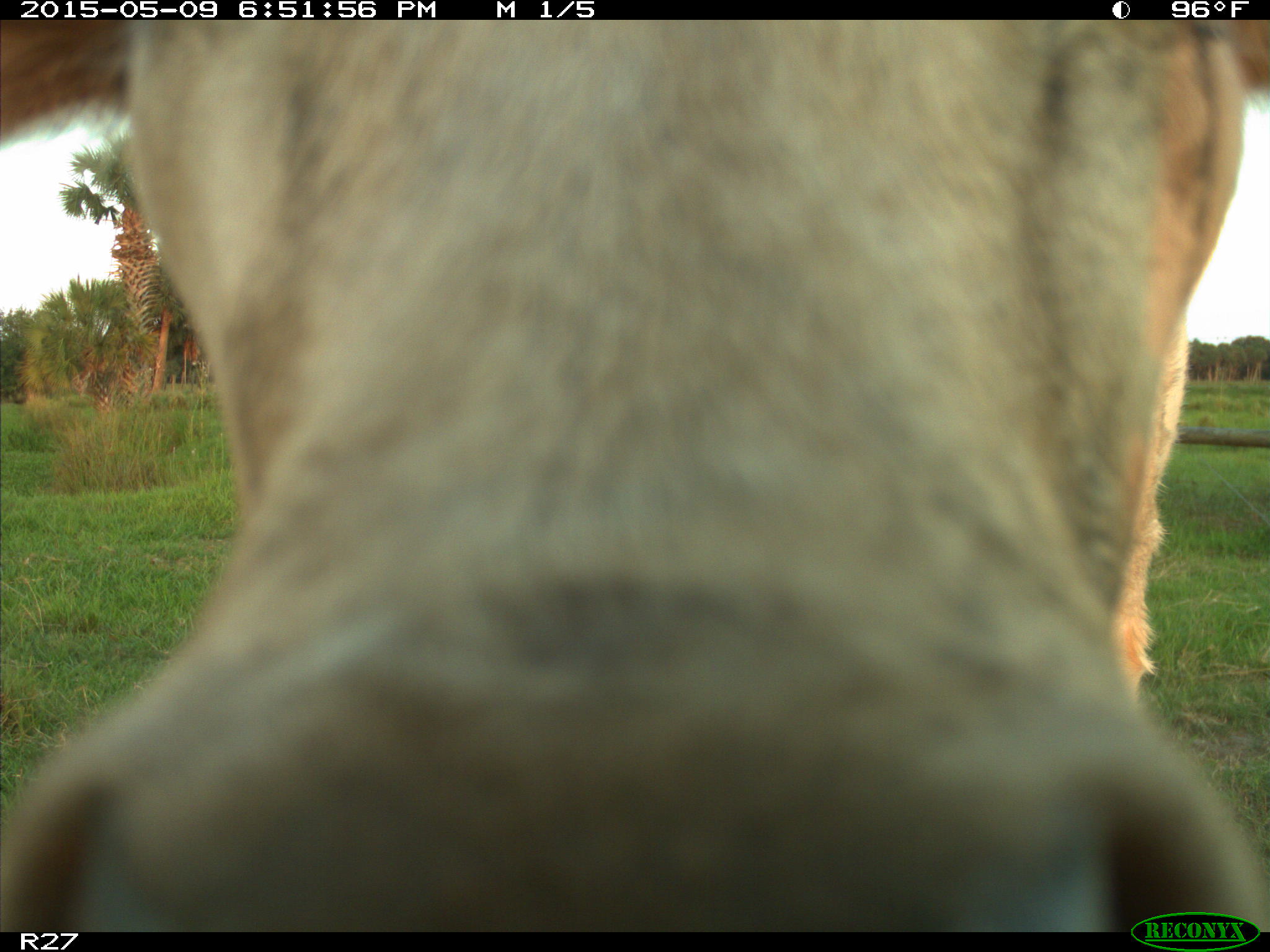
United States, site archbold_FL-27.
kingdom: Animalia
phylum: Chordata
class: Mammalia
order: Artiodactyla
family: Bovidae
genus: Bos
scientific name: Bos taurus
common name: domestic cow